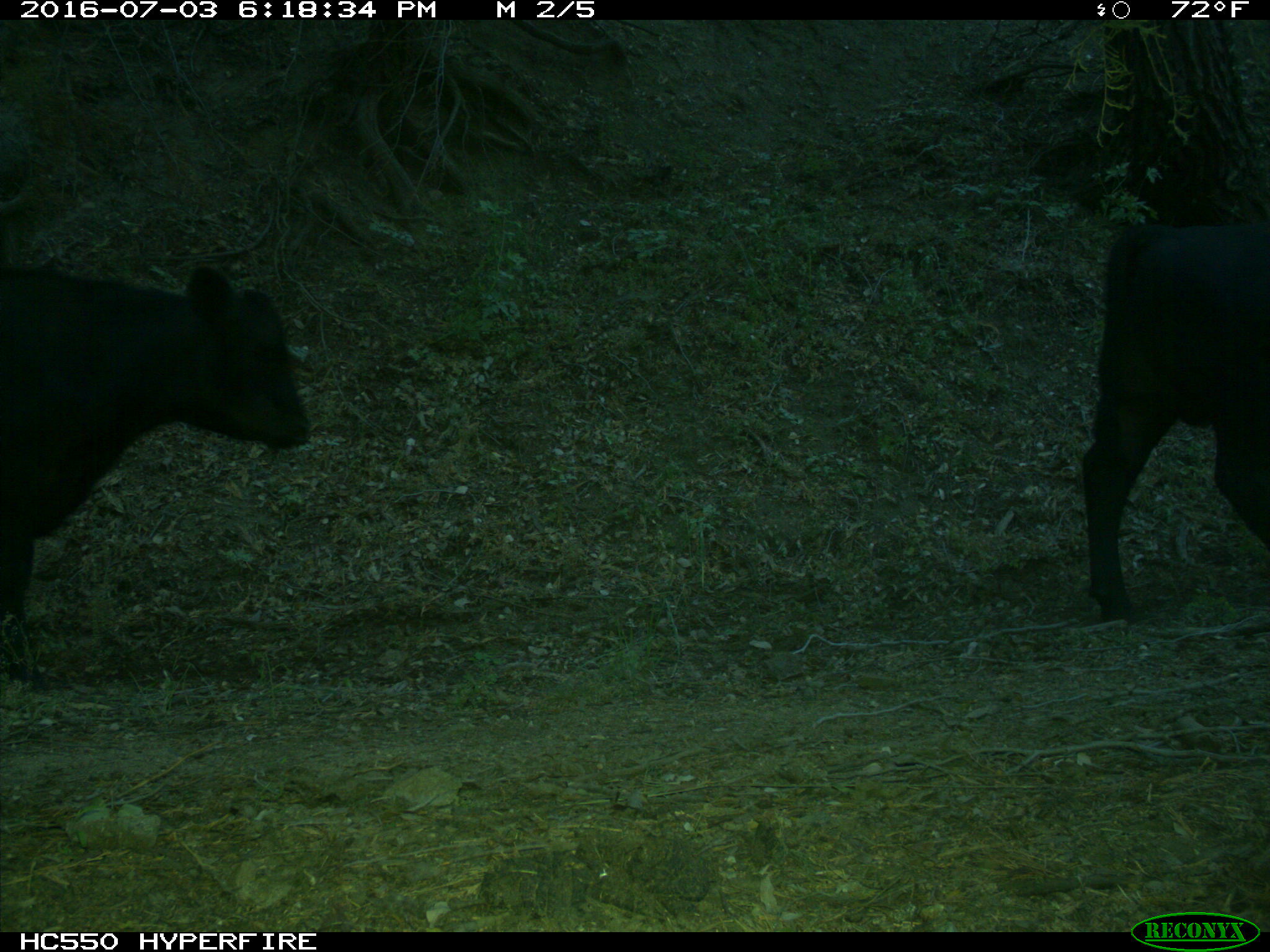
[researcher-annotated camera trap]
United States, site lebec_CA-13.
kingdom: Animalia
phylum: Chordata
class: Mammalia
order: Artiodactyla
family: Bovidae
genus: Bos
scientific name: Bos taurus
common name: domestic cow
Bos taurus (domestic cow).